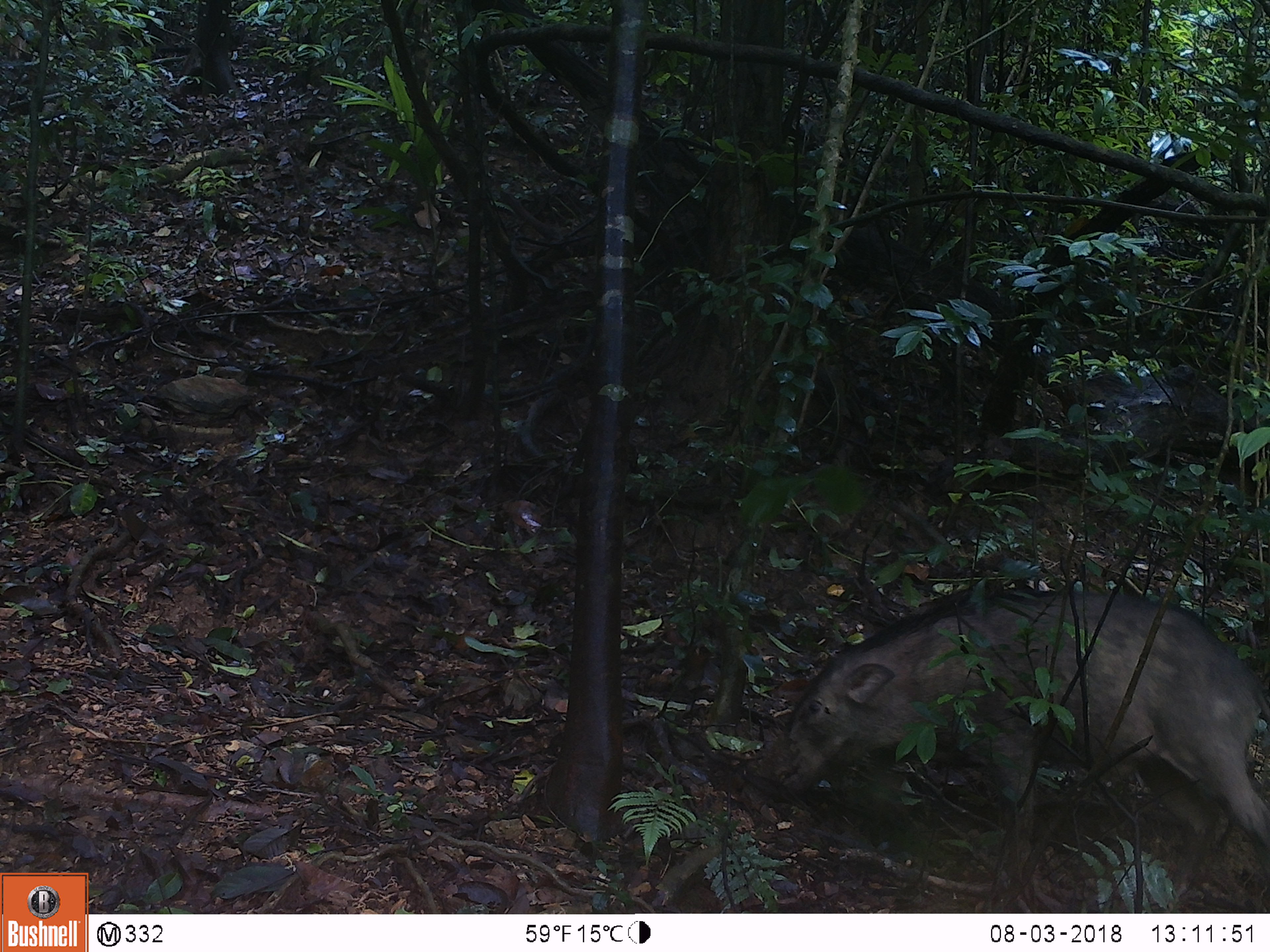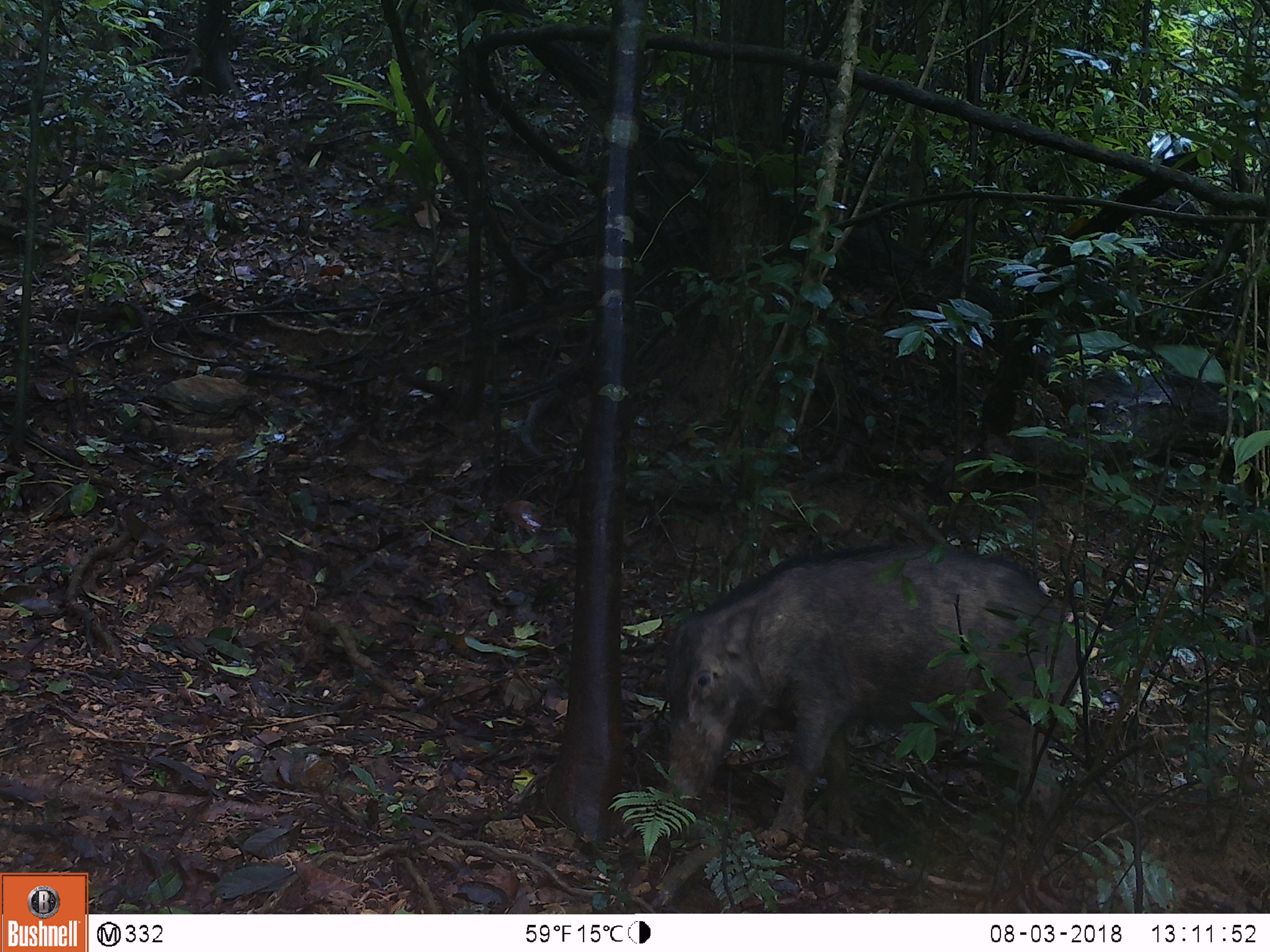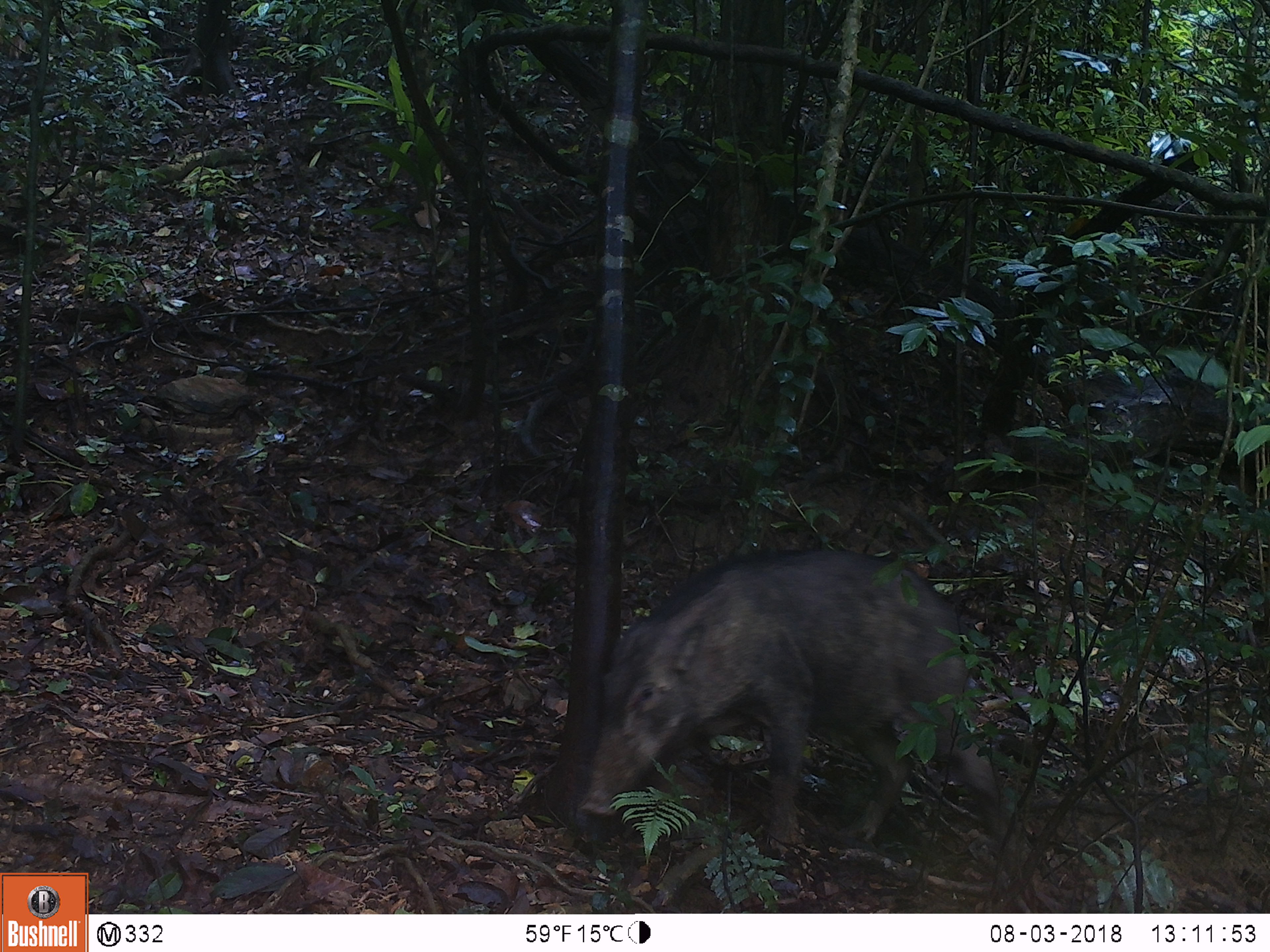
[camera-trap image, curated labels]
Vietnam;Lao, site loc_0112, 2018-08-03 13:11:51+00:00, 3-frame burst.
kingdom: Animalia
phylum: Chordata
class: Mammalia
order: Artiodactyla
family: Suidae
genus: Sus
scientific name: Sus scrofa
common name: eurasian wild pig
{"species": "eurasian wild pig (Sus scrofa)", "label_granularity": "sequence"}